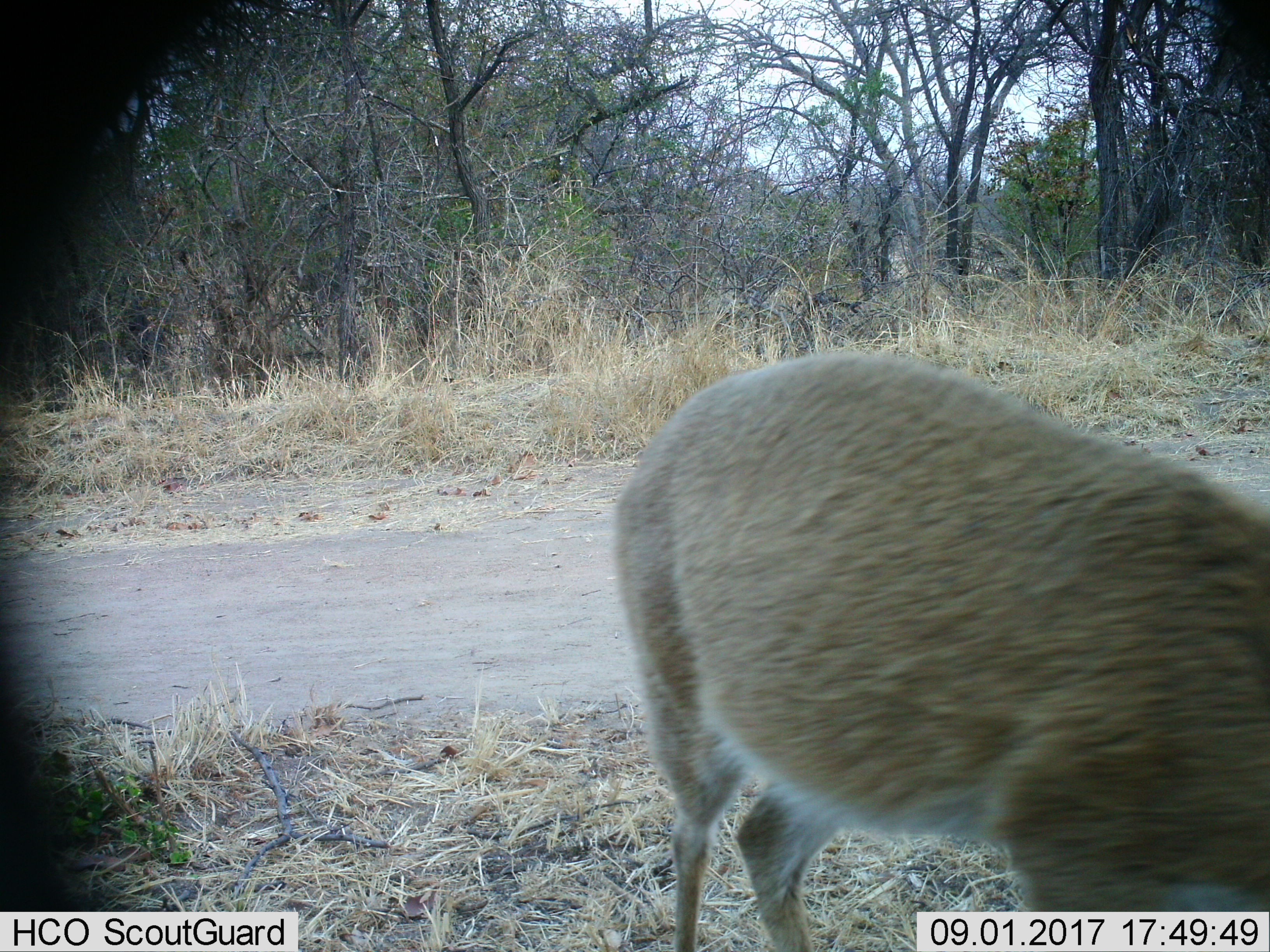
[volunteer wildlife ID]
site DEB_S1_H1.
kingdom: Animalia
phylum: Chordata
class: Mammalia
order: Artiodactyla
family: Bovidae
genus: Sylvicapra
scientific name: Sylvicapra grimmia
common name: common duiker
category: duikercommongrey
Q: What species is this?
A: Duikercommongrey (common duiker) (Sylvicapra grimmia).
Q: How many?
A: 1.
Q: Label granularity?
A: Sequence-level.